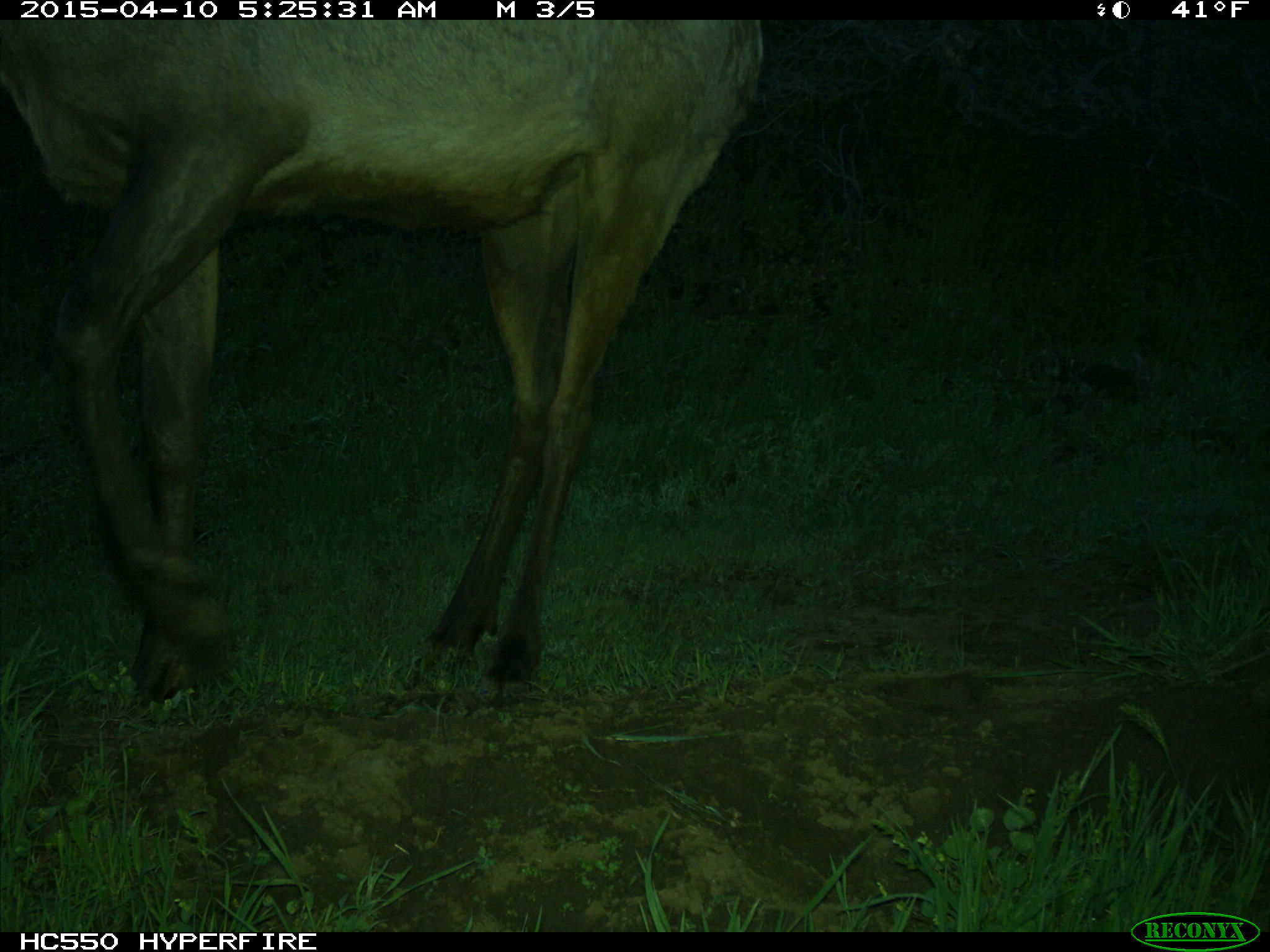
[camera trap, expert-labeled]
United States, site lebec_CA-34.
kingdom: Animalia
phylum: Chordata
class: Mammalia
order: Artiodactyla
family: Cervidae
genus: Cervus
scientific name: Cervus canadensis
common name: elk